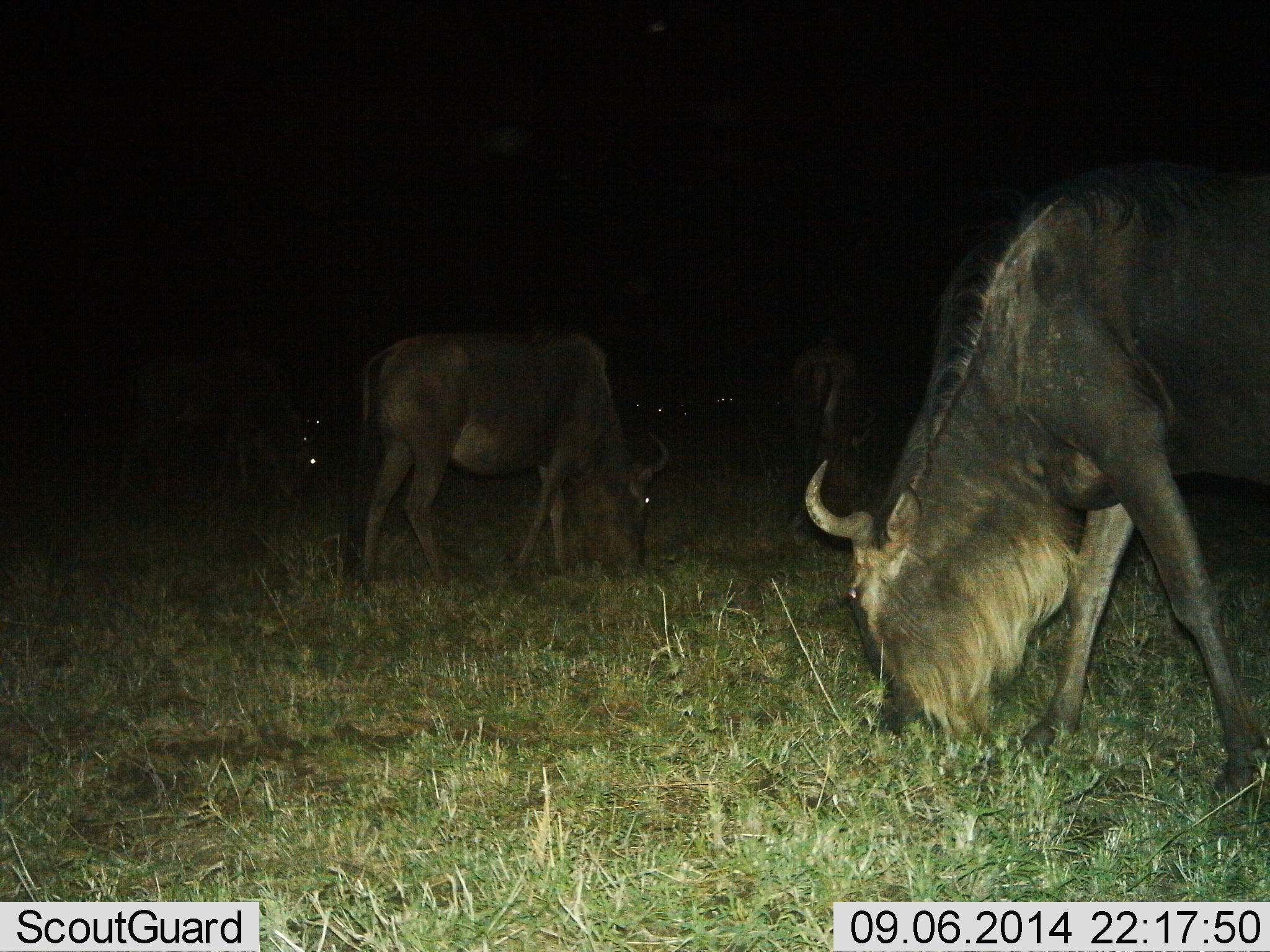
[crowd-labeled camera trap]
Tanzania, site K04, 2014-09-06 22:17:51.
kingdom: Animalia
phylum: Chordata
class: Mammalia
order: Artiodactyla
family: Bovidae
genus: Connochaetes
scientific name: Connochaetes taurinus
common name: blue wildebeest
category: wildebeest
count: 7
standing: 30%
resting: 0%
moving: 0%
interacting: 0%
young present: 0%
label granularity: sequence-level